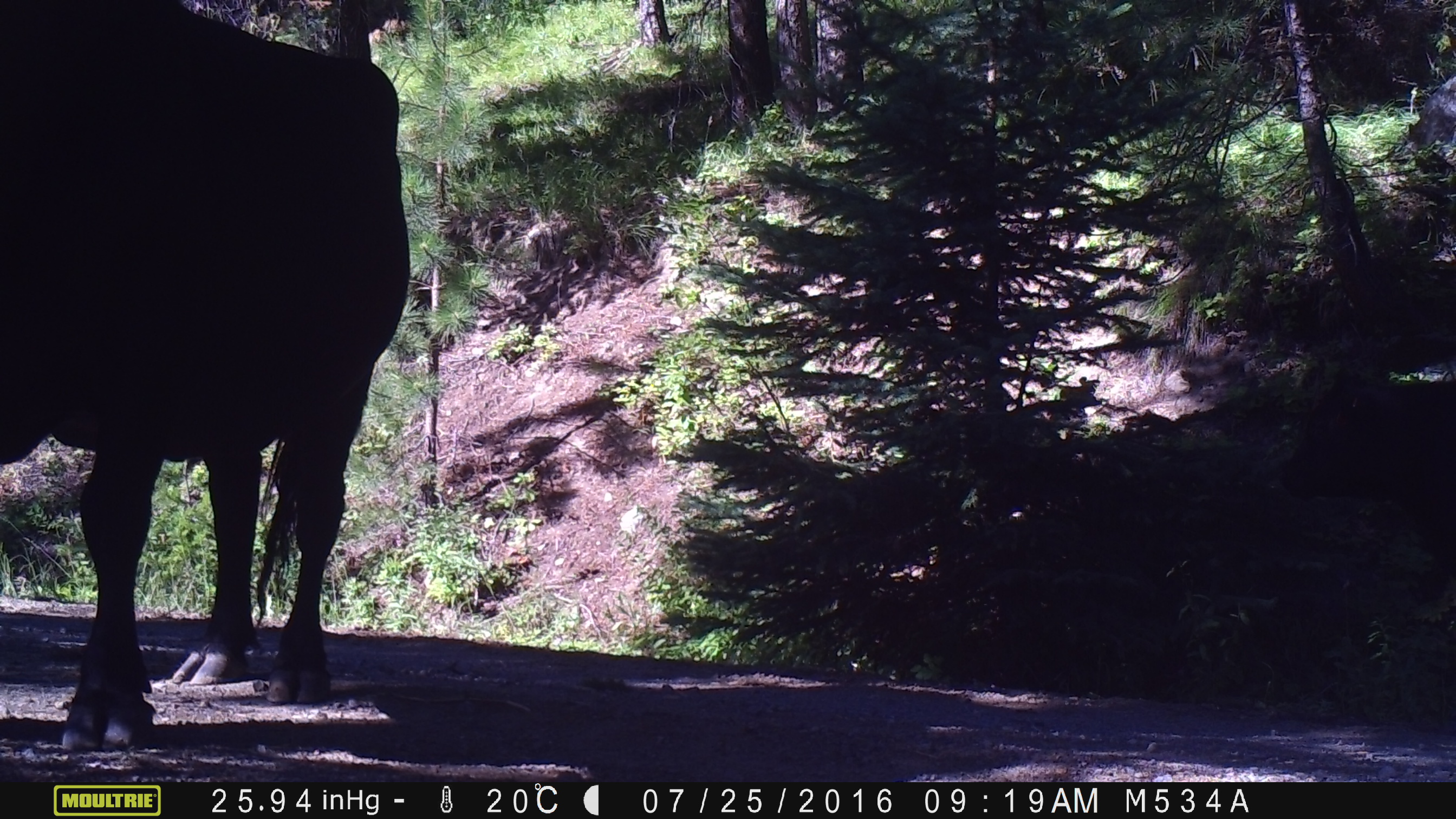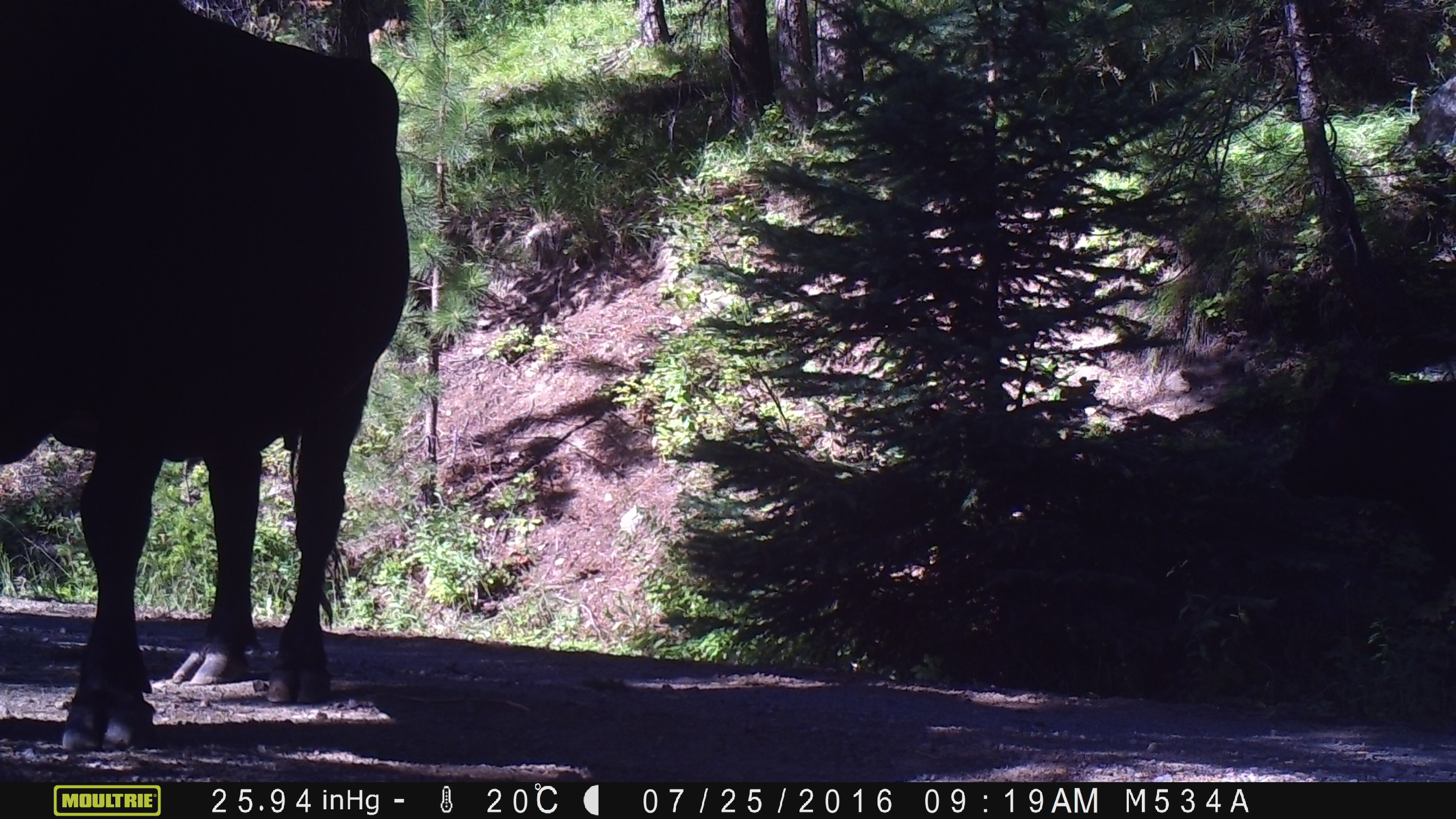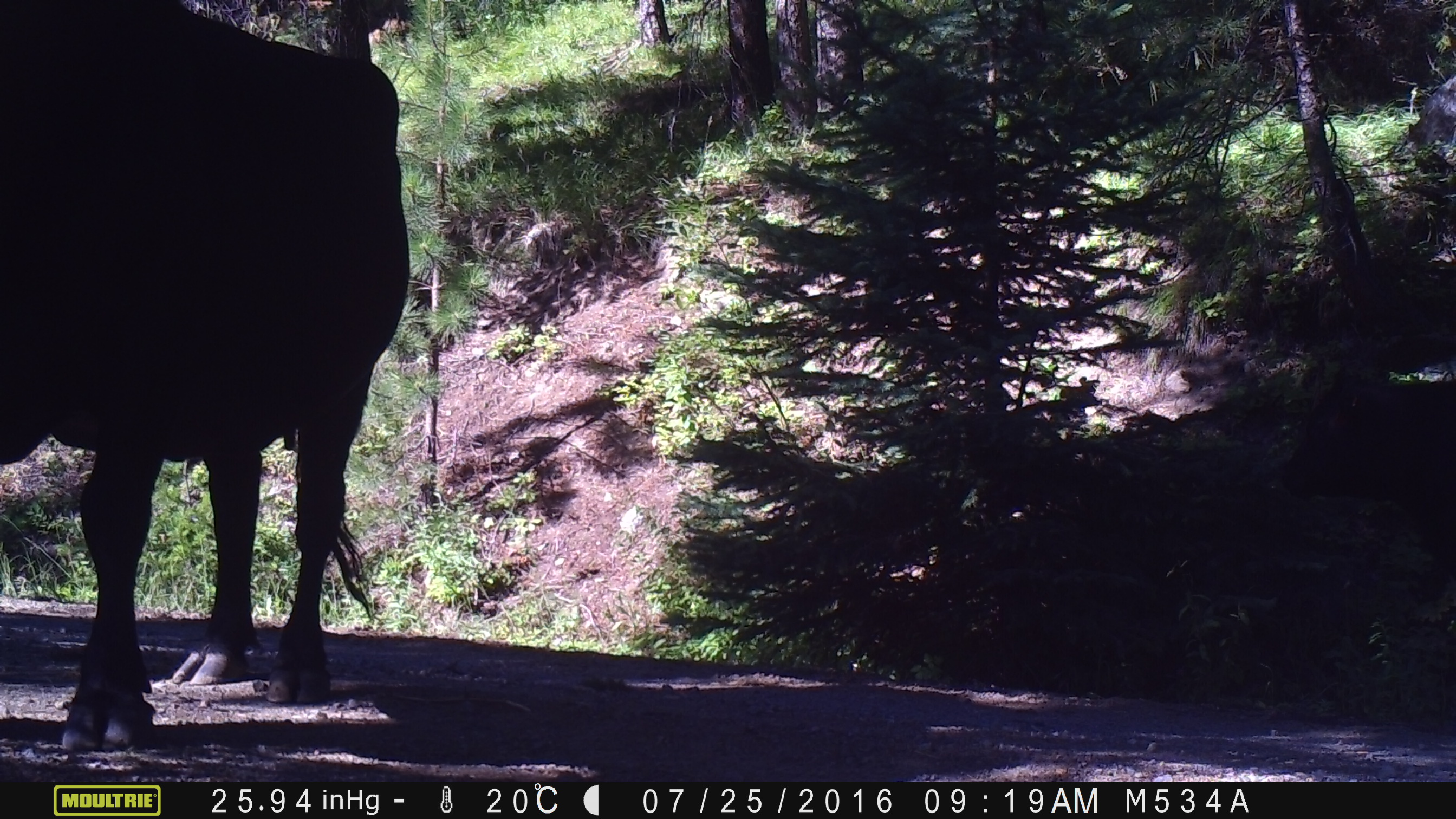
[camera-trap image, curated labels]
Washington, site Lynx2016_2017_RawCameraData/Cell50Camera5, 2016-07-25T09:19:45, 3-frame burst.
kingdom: Animalia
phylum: Chordata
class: Mammalia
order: Artiodactyla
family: Bovidae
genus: Bos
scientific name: Bos taurus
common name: domestic cattle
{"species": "domestic cattle (Bos taurus)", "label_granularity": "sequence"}